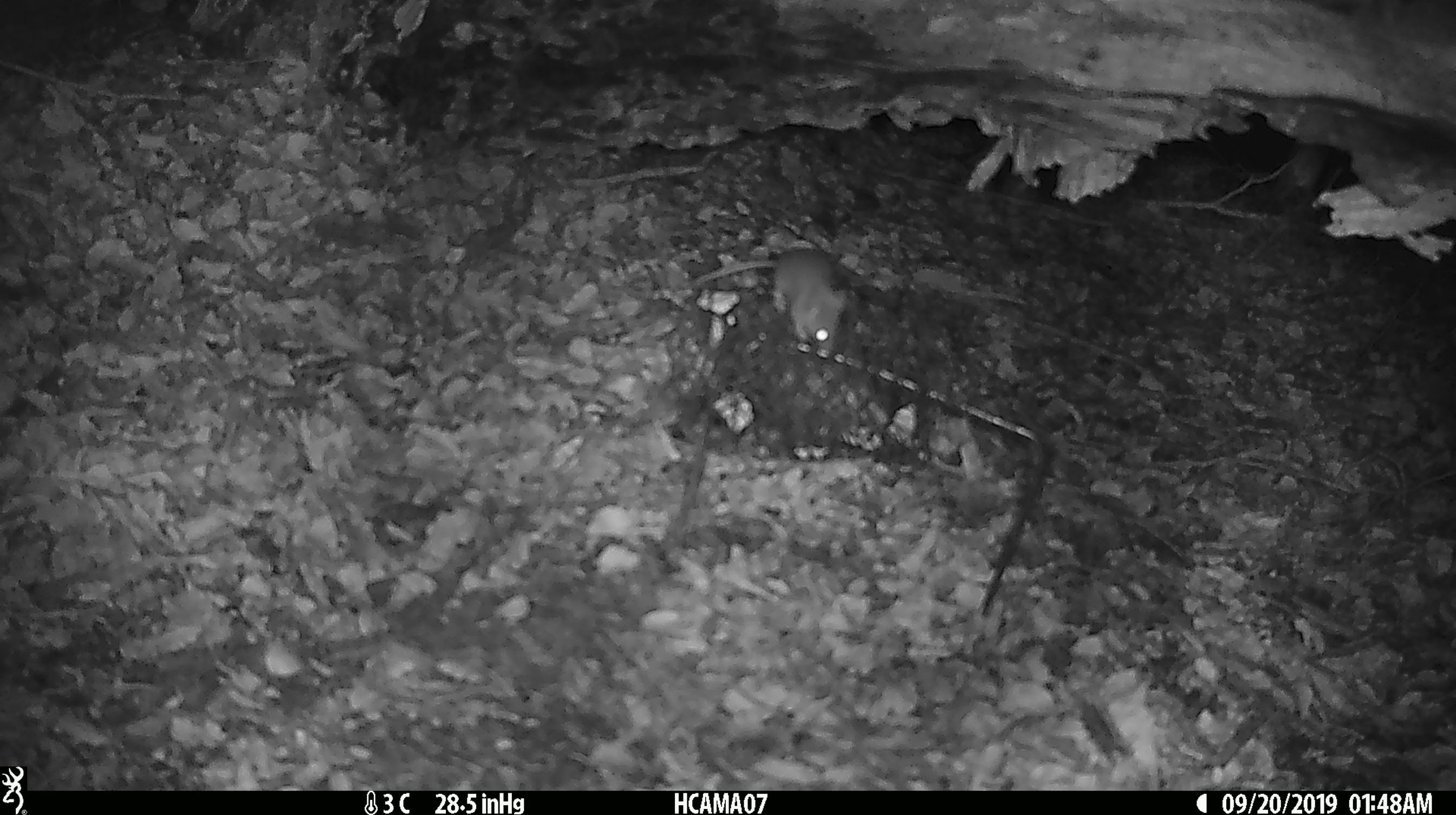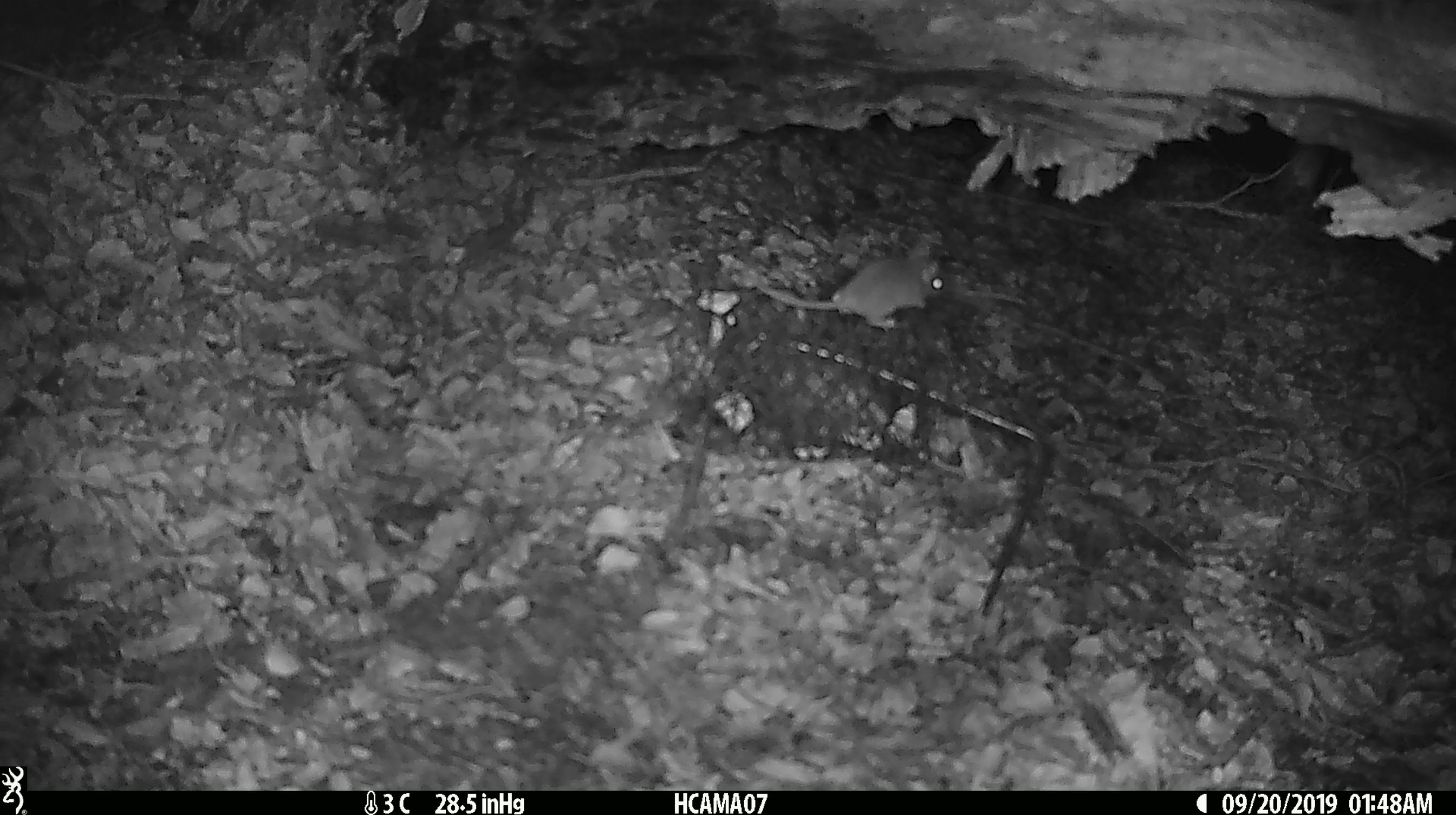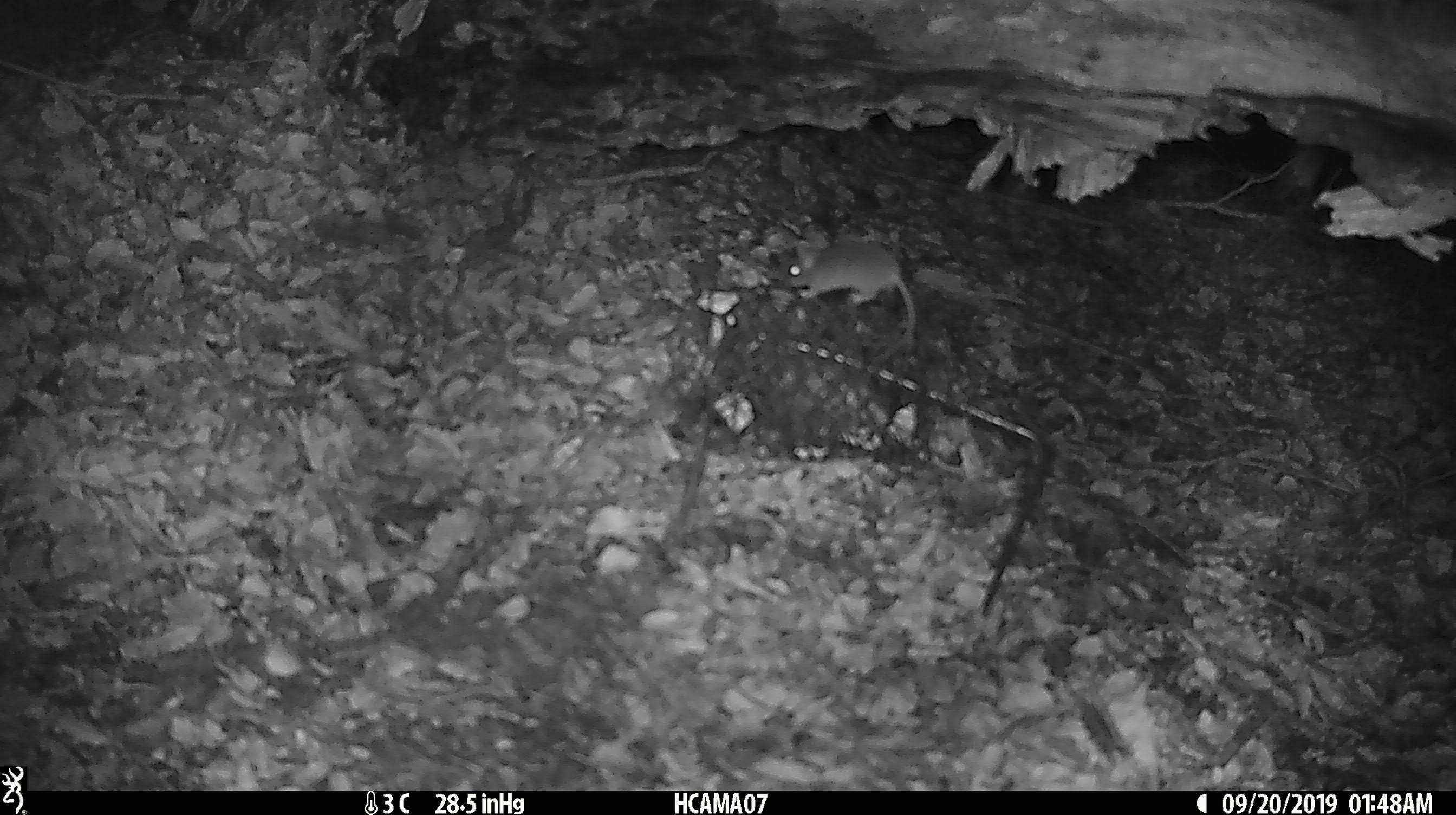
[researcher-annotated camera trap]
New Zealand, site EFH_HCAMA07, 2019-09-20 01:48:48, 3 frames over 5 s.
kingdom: Animalia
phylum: Chordata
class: Mammalia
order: Rodentia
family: Muridae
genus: Mus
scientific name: Mus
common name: mouse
Mouse (Mus).